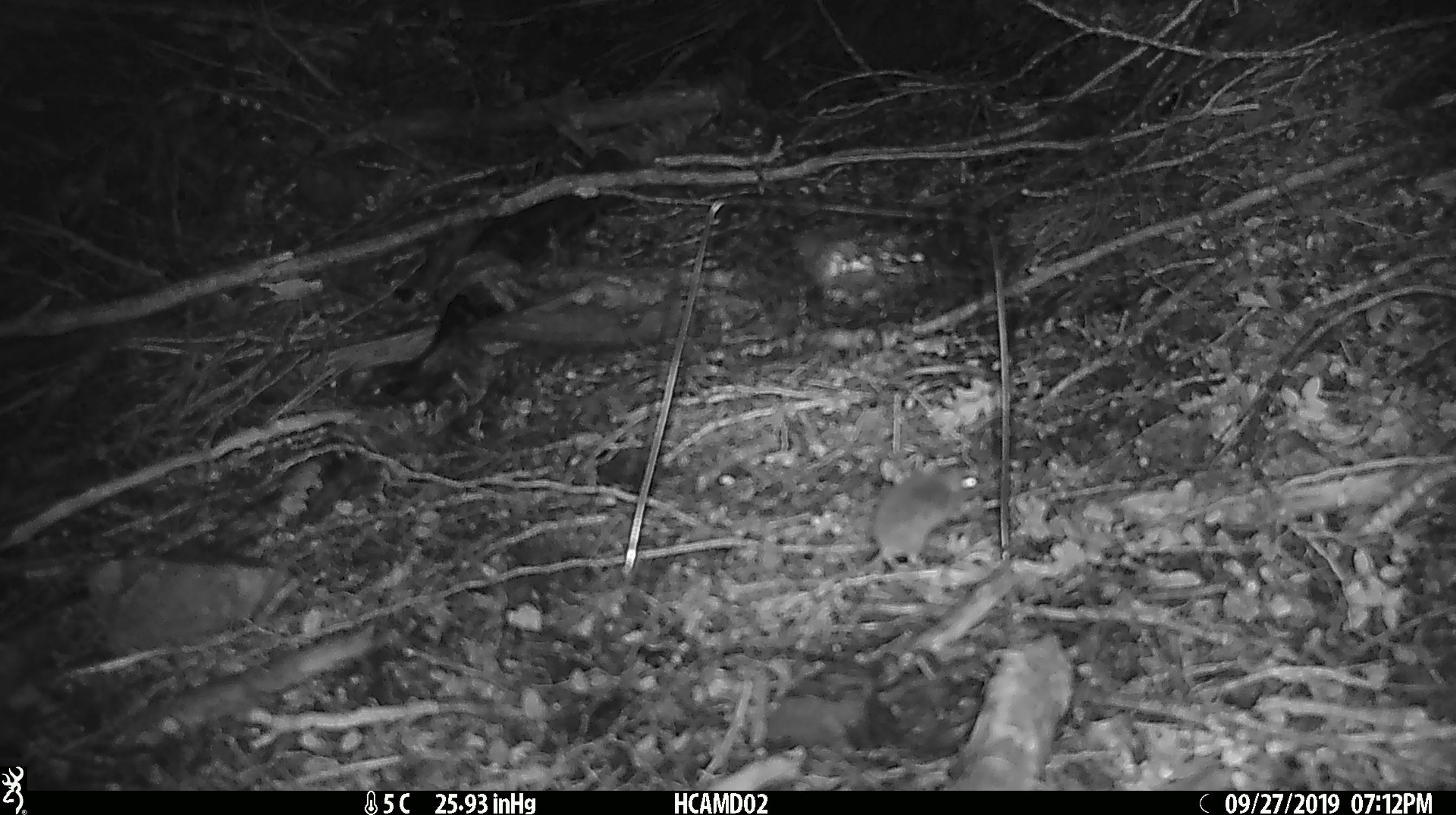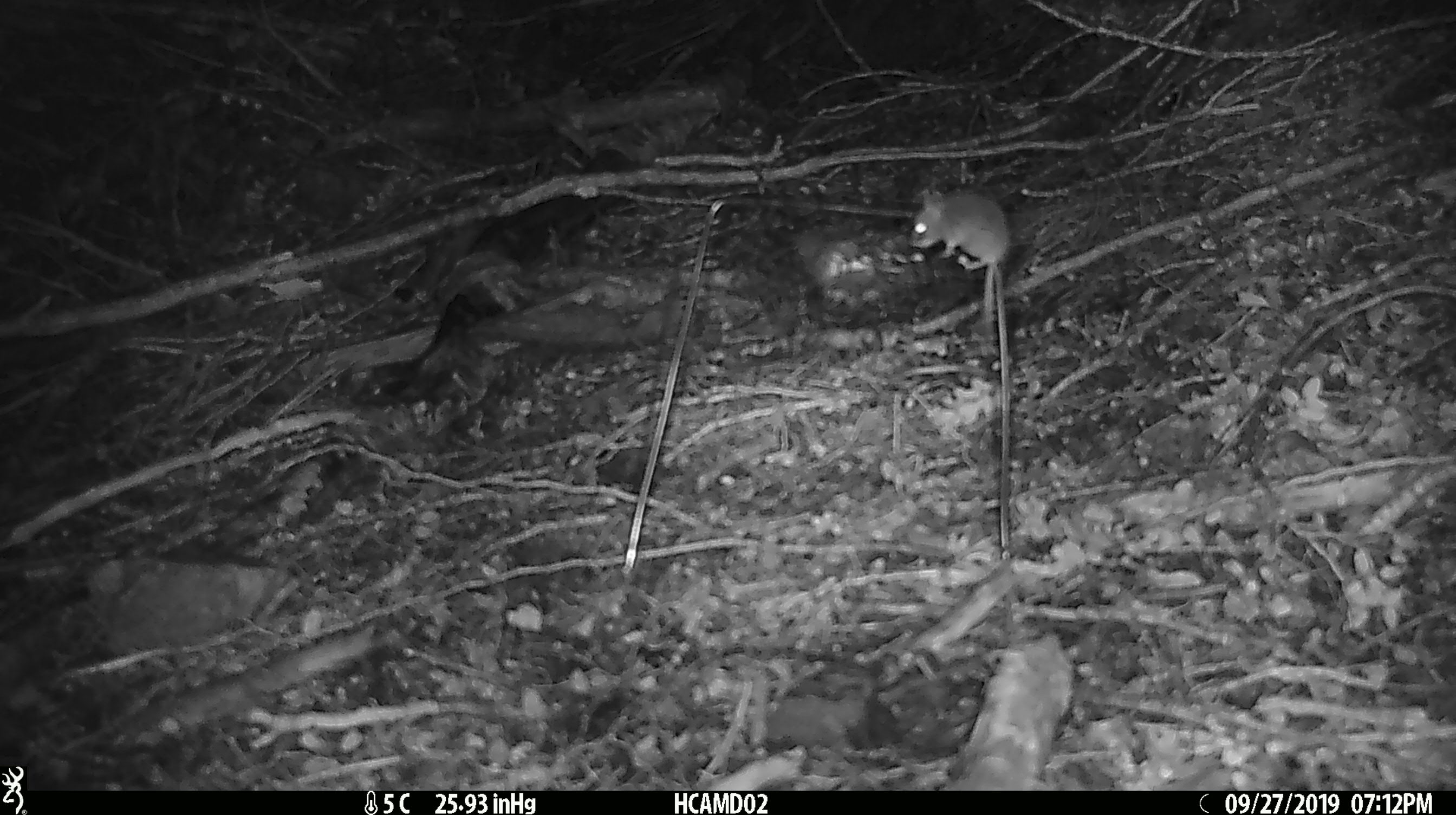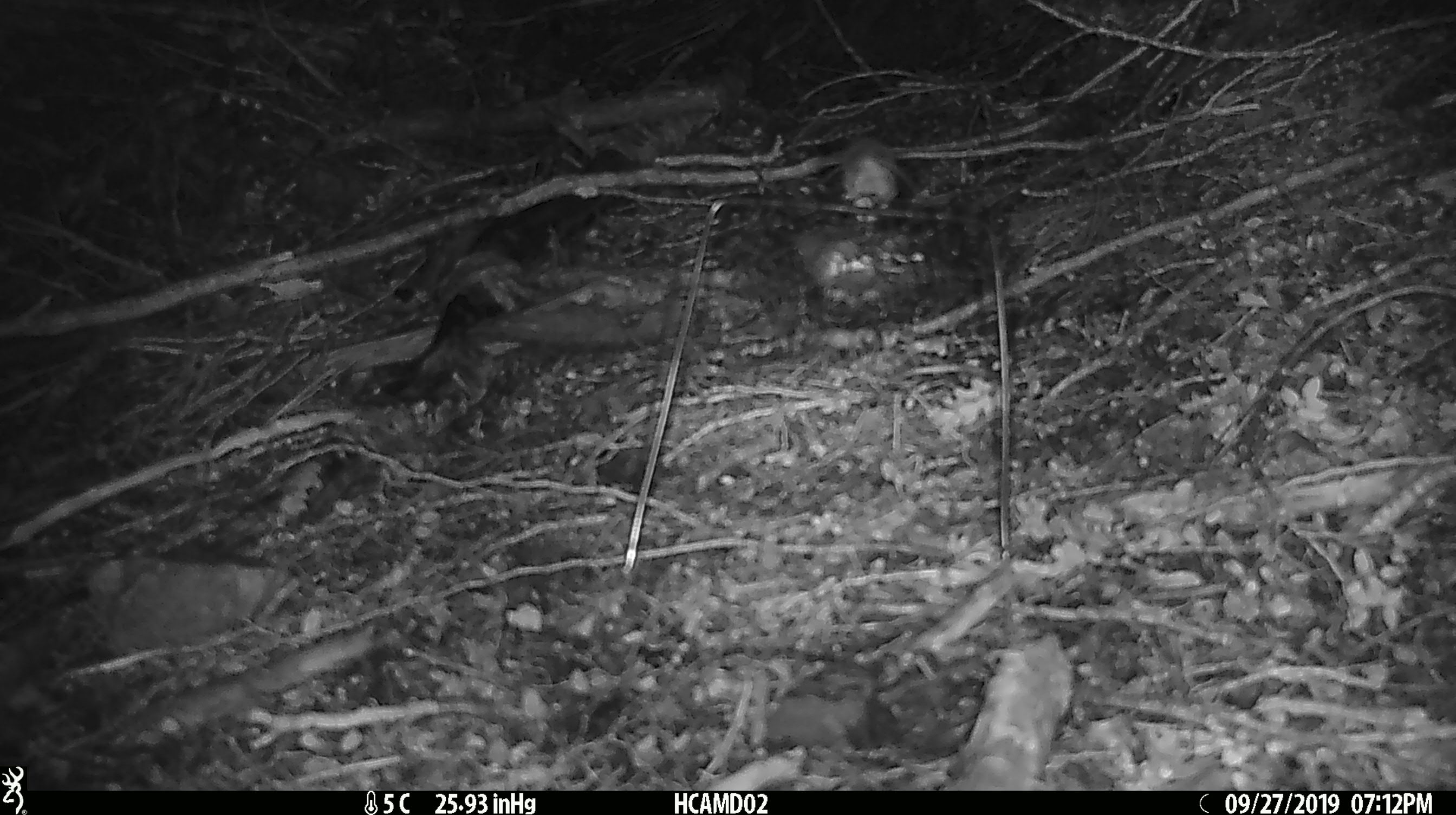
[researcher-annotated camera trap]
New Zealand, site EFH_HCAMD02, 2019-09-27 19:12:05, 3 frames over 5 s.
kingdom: Animalia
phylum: Chordata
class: Mammalia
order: Rodentia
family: Muridae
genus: Mus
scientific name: Mus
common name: mouse